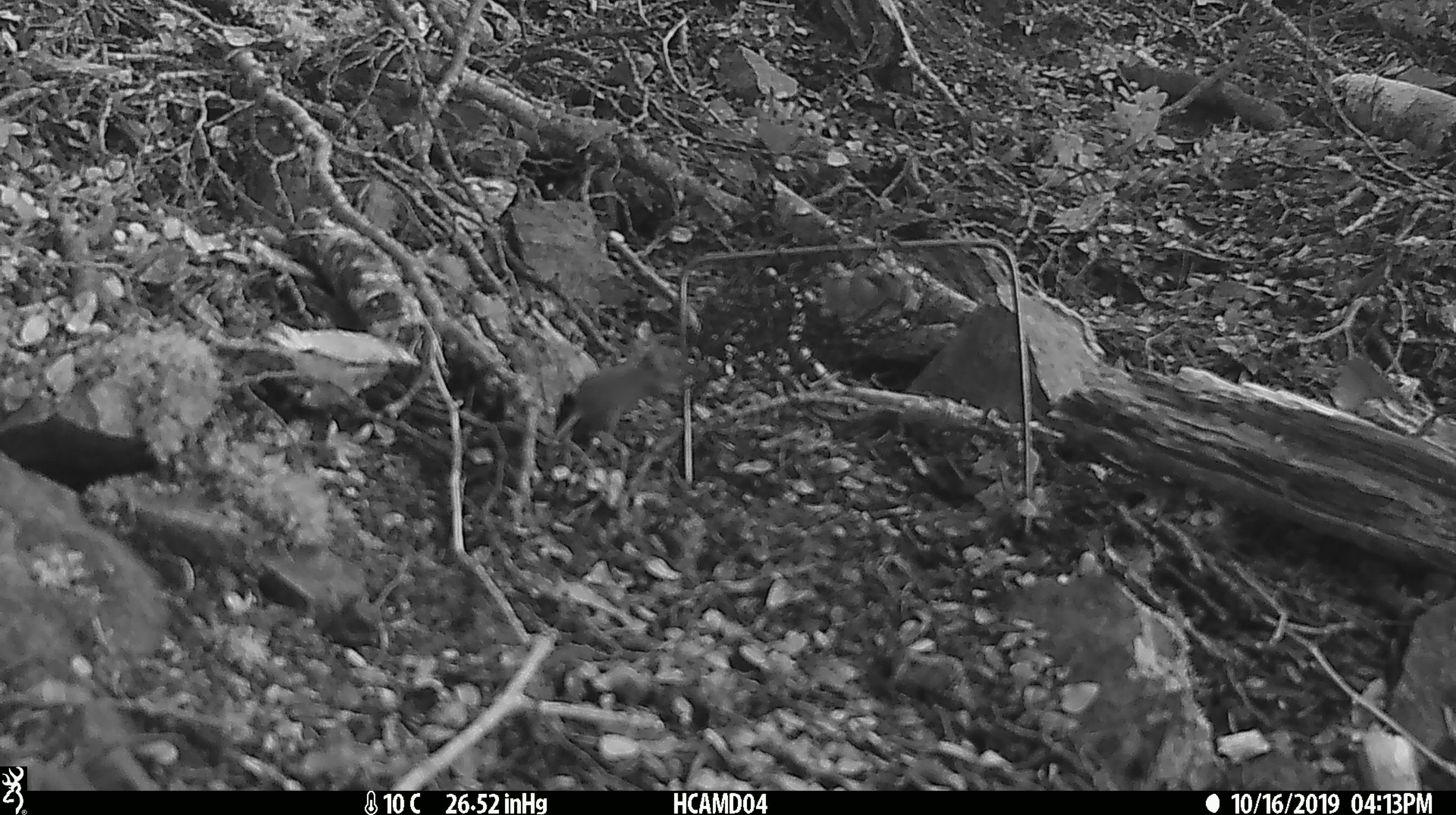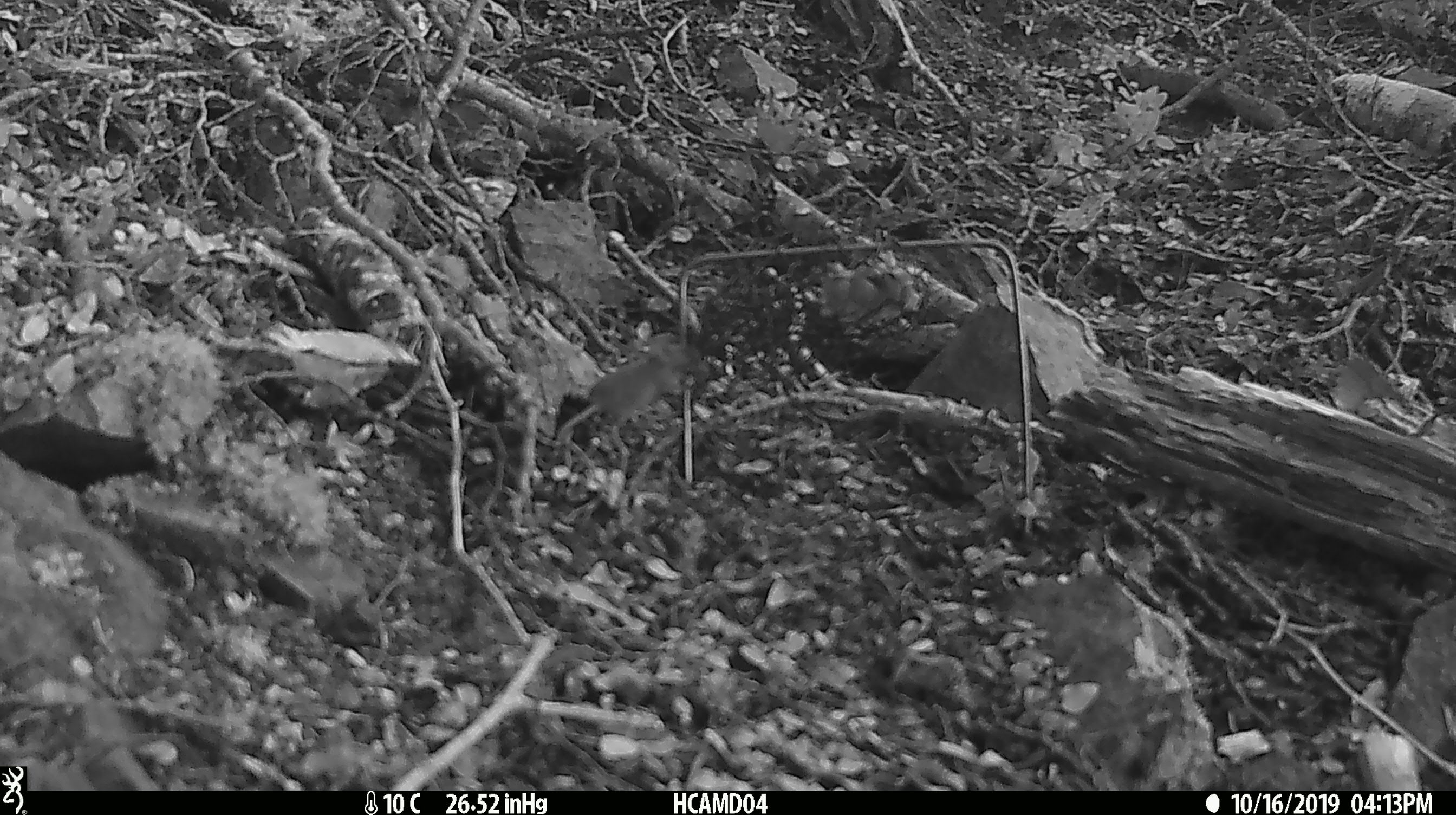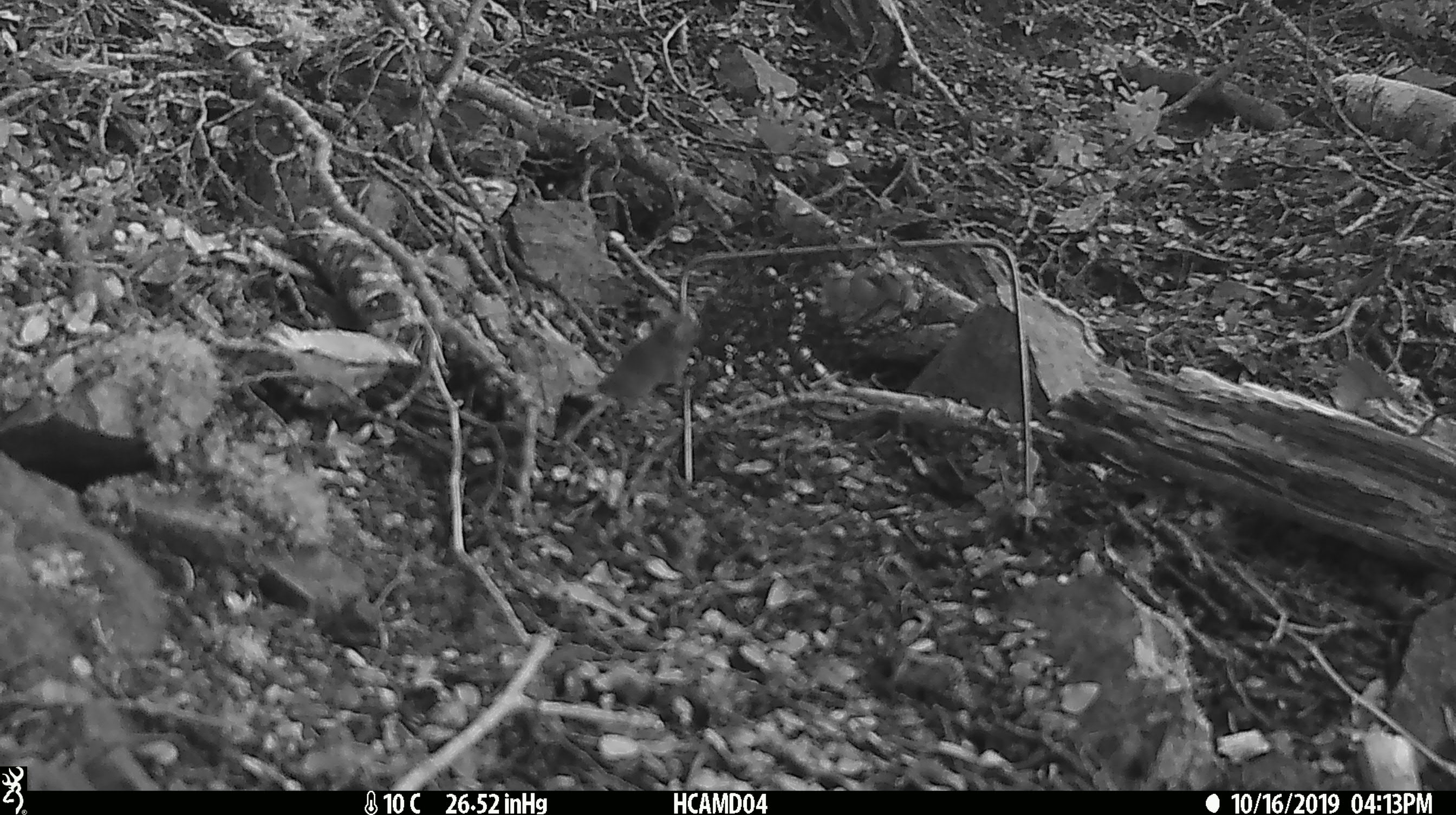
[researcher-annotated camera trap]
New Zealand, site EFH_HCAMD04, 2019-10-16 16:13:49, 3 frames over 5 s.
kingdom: Animalia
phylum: Chordata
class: Mammalia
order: Rodentia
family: Muridae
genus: Mus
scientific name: Mus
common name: mouse